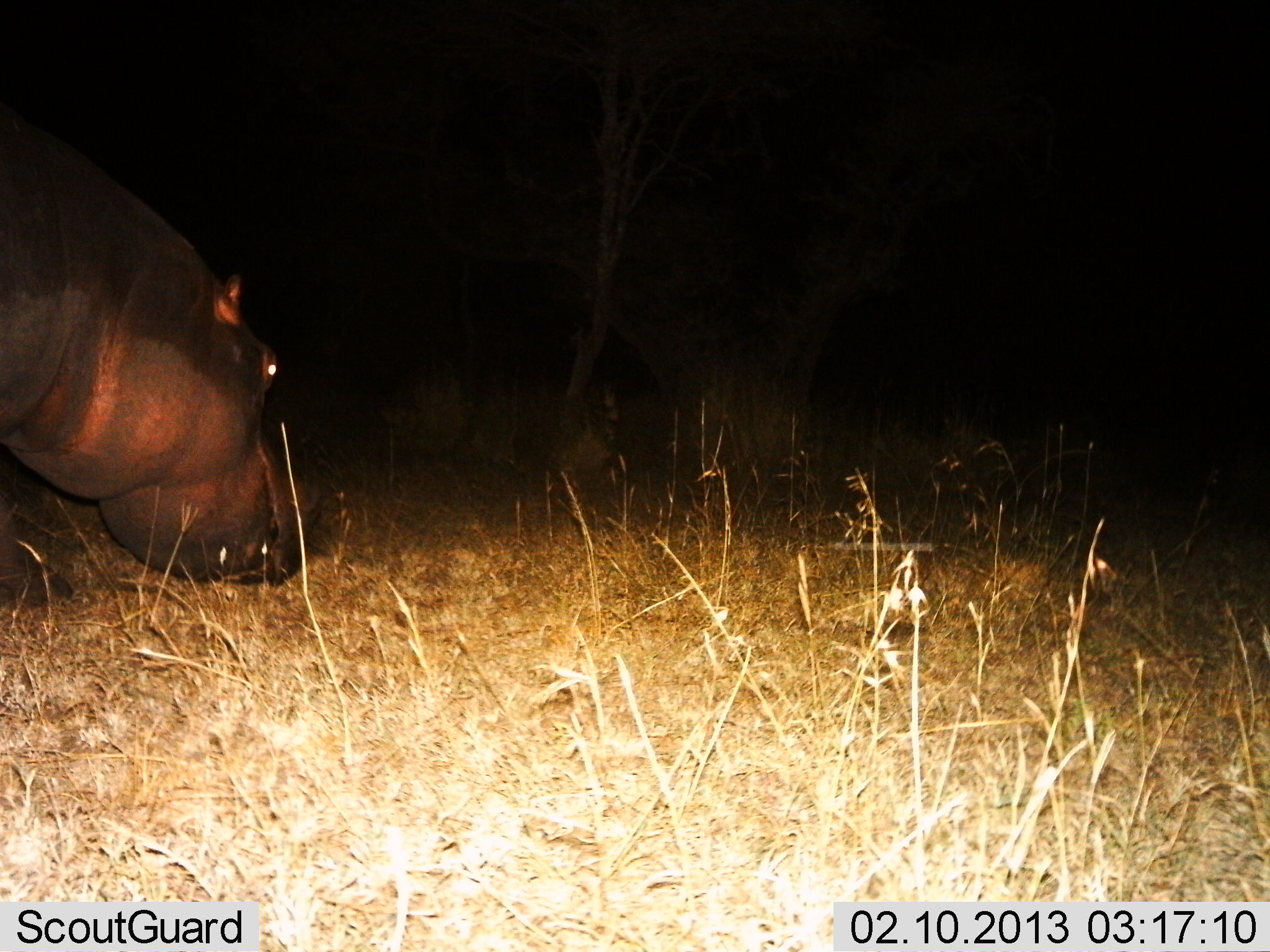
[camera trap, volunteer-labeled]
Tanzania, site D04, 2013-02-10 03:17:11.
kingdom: Animalia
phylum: Chordata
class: Mammalia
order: Artiodactyla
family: Hippopotamidae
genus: Hippopotamus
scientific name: Hippopotamus amphibius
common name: hippopotamus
Hippopotamus (Hippopotamus amphibius), count 1. Behavior (volunteer vote fractions): standing 25%, resting 5%, moving 35%, interacting 0%. Young present (vote fraction): 0%. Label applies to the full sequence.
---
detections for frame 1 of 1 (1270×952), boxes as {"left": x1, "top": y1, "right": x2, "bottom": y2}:
animal: {"left": 0, "top": 109, "right": 321, "bottom": 618}